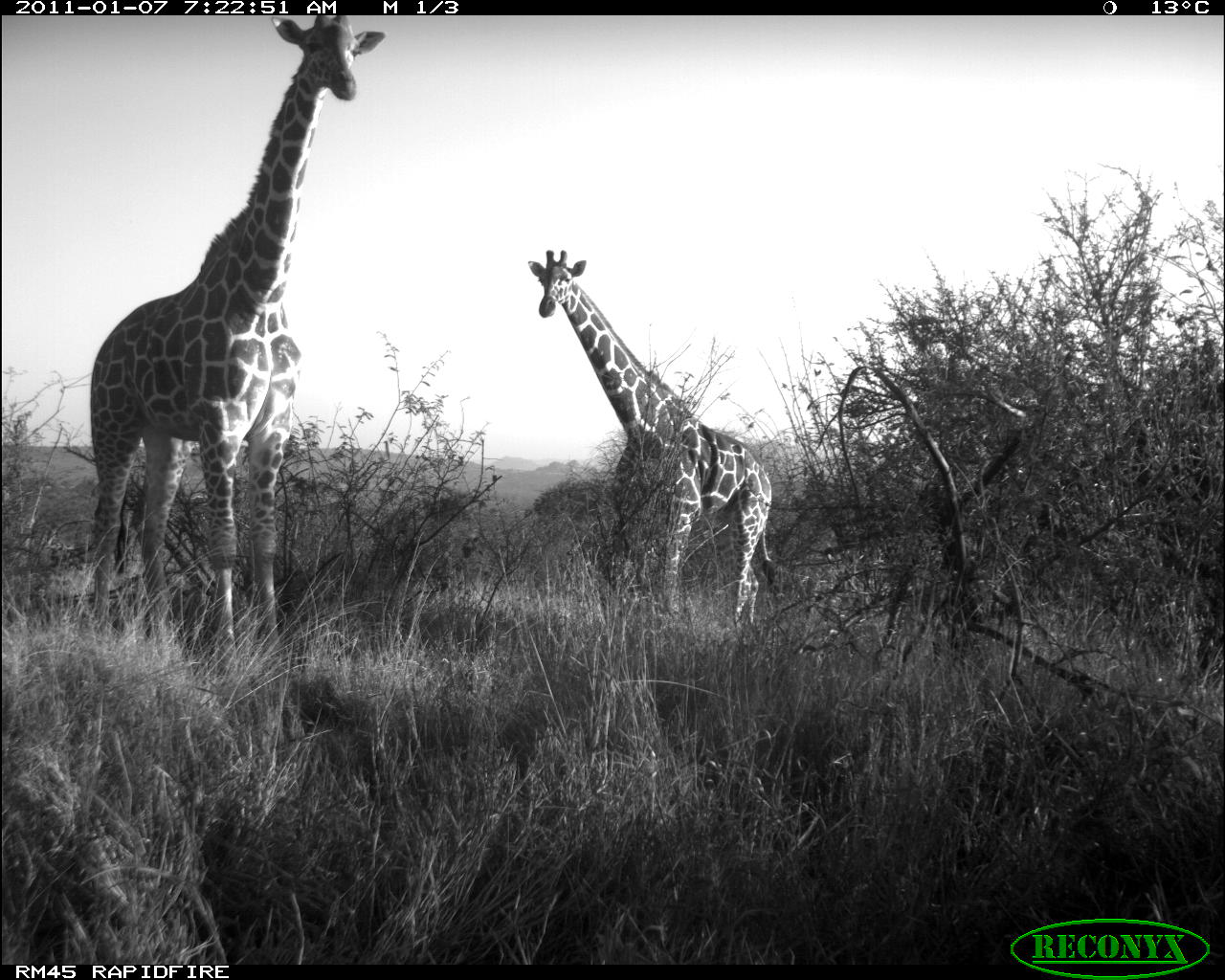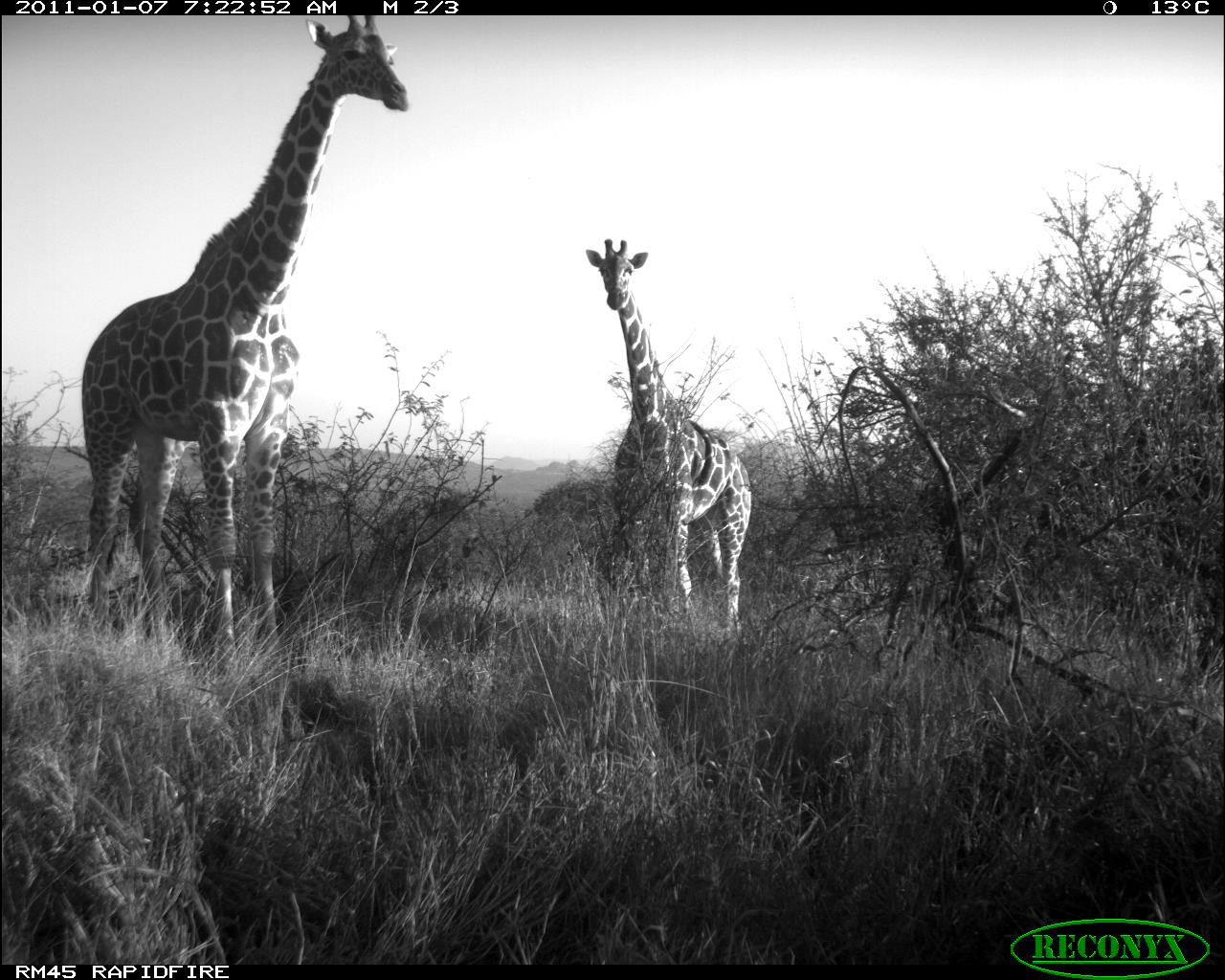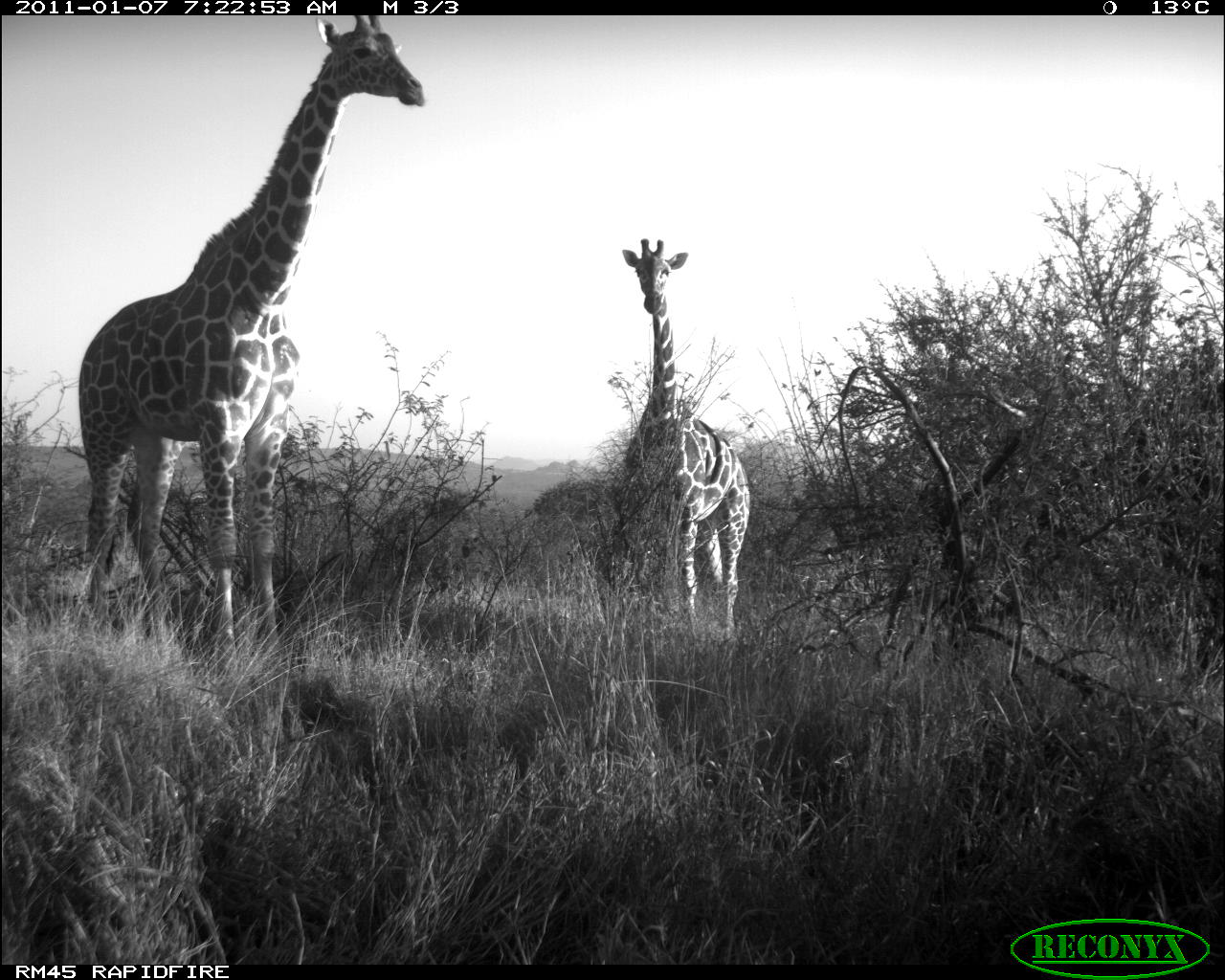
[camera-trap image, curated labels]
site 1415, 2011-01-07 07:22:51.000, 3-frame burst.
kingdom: Animalia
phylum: Chordata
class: Mammalia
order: Artiodactyla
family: Bovidae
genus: Madoqua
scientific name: Madoqua guentheri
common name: günther's dik-dik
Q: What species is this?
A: Madoqua guentheri (günther's dik-dik).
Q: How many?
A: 2.